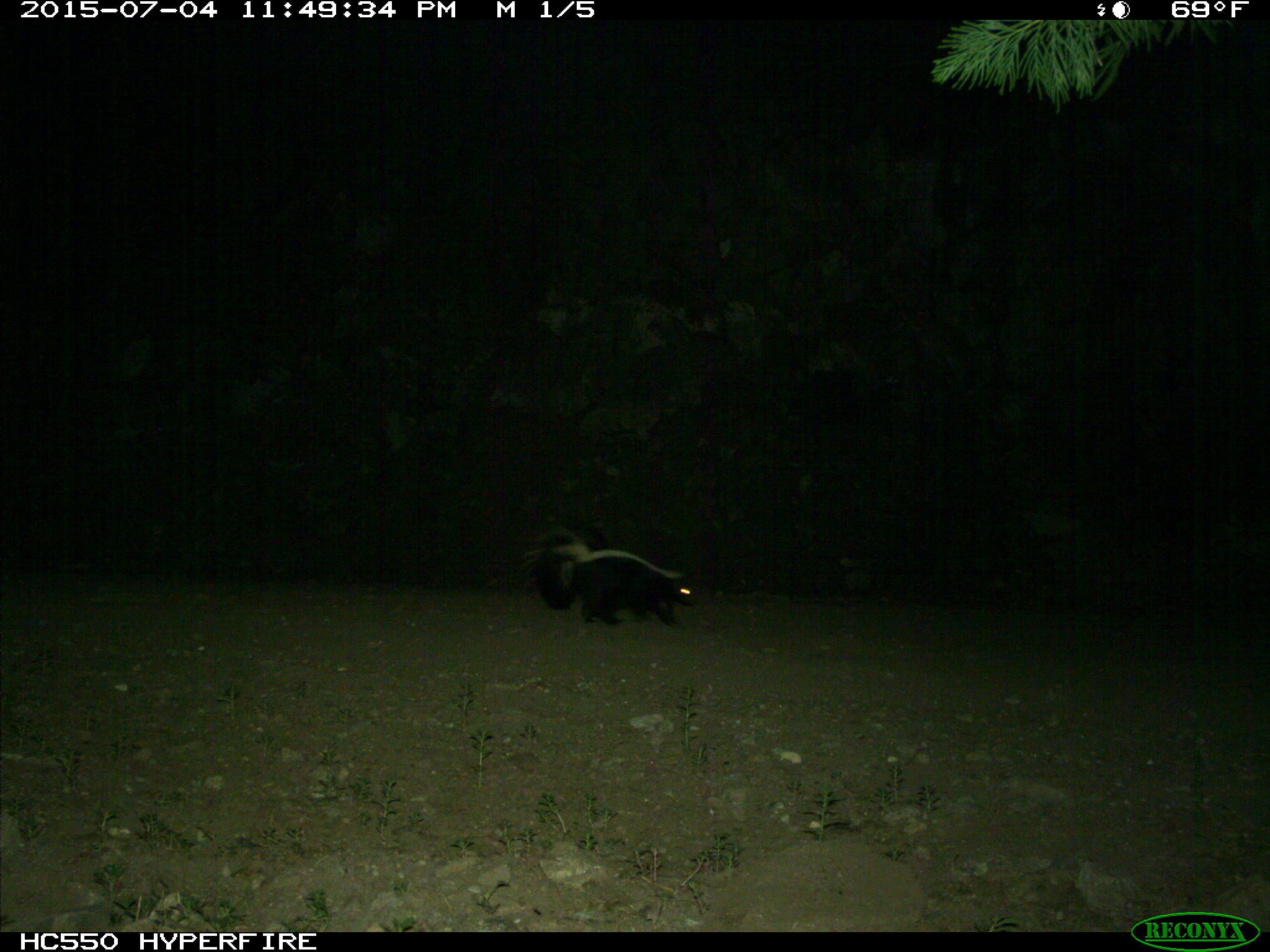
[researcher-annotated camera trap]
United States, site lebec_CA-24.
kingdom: Animalia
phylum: Chordata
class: Mammalia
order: Carnivora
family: Mephitidae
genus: Mephitis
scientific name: Mephitis mephitis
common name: striped skunk